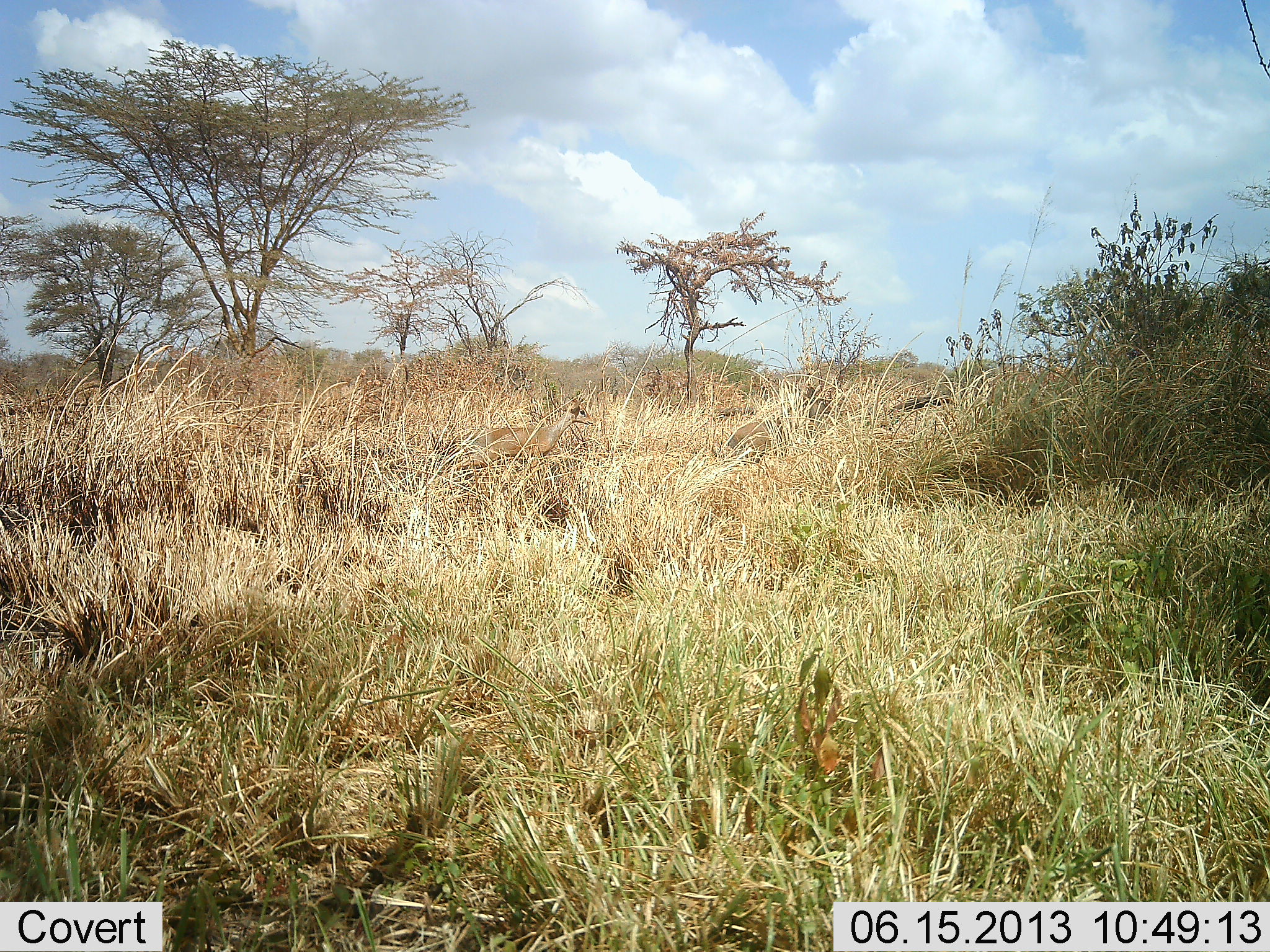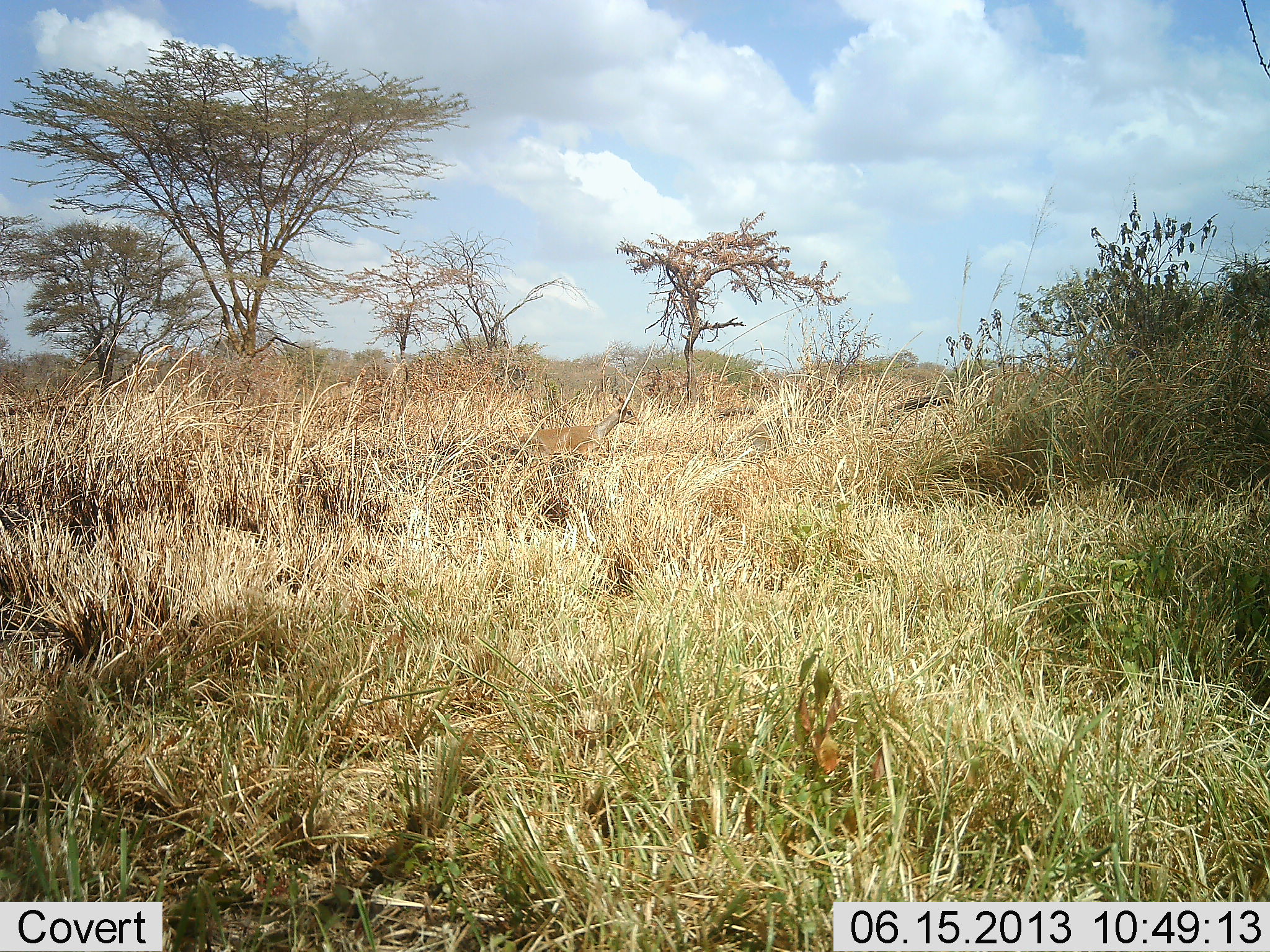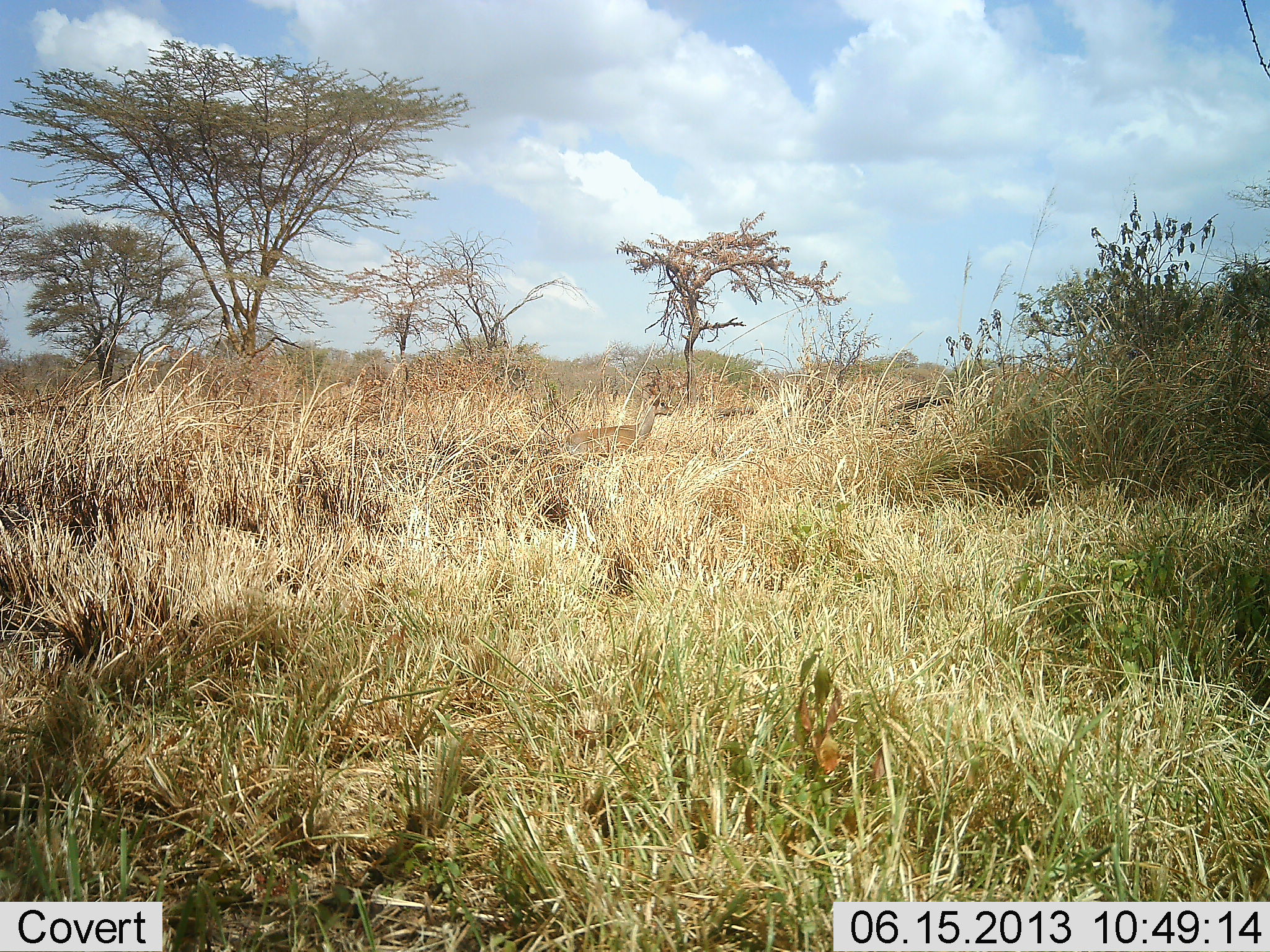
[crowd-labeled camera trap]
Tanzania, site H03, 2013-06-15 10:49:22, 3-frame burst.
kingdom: Animalia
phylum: Chordata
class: Mammalia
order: Artiodactyla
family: Bovidae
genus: Madoqua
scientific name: Madoqua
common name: dikdik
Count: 2.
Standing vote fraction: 0%.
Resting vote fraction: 0%.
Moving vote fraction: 100%.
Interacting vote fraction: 0%.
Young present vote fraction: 0%.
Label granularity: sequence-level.